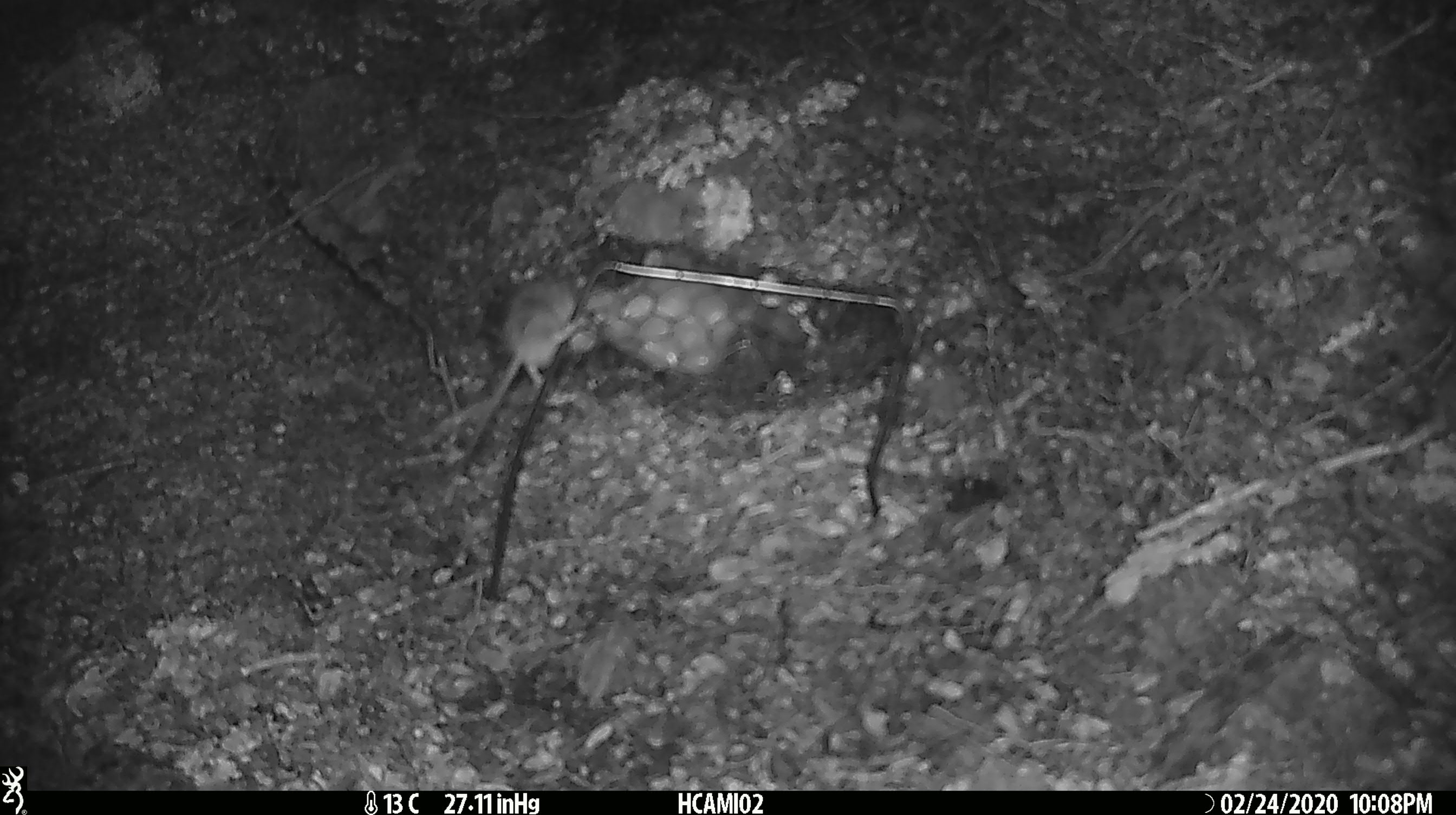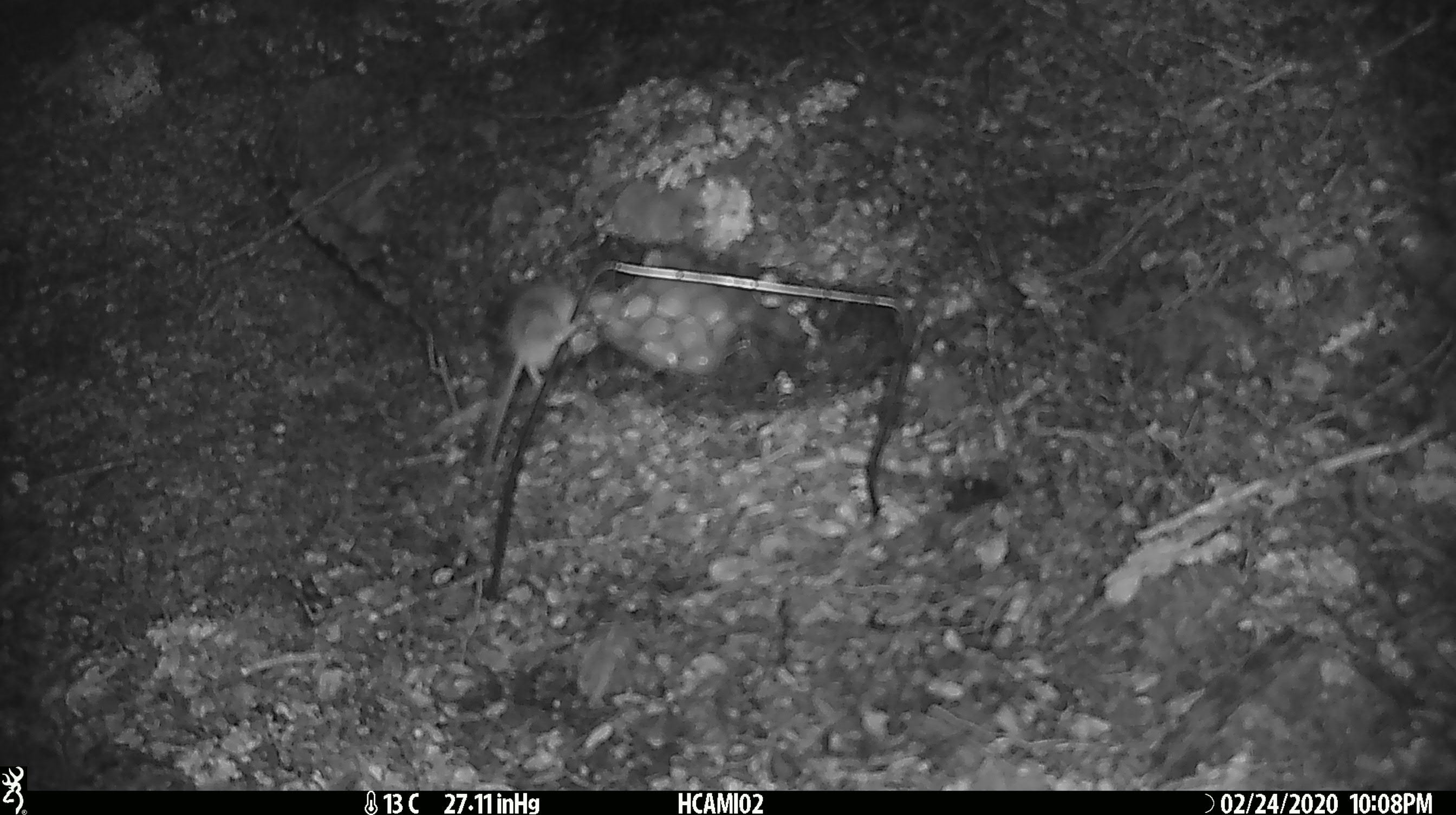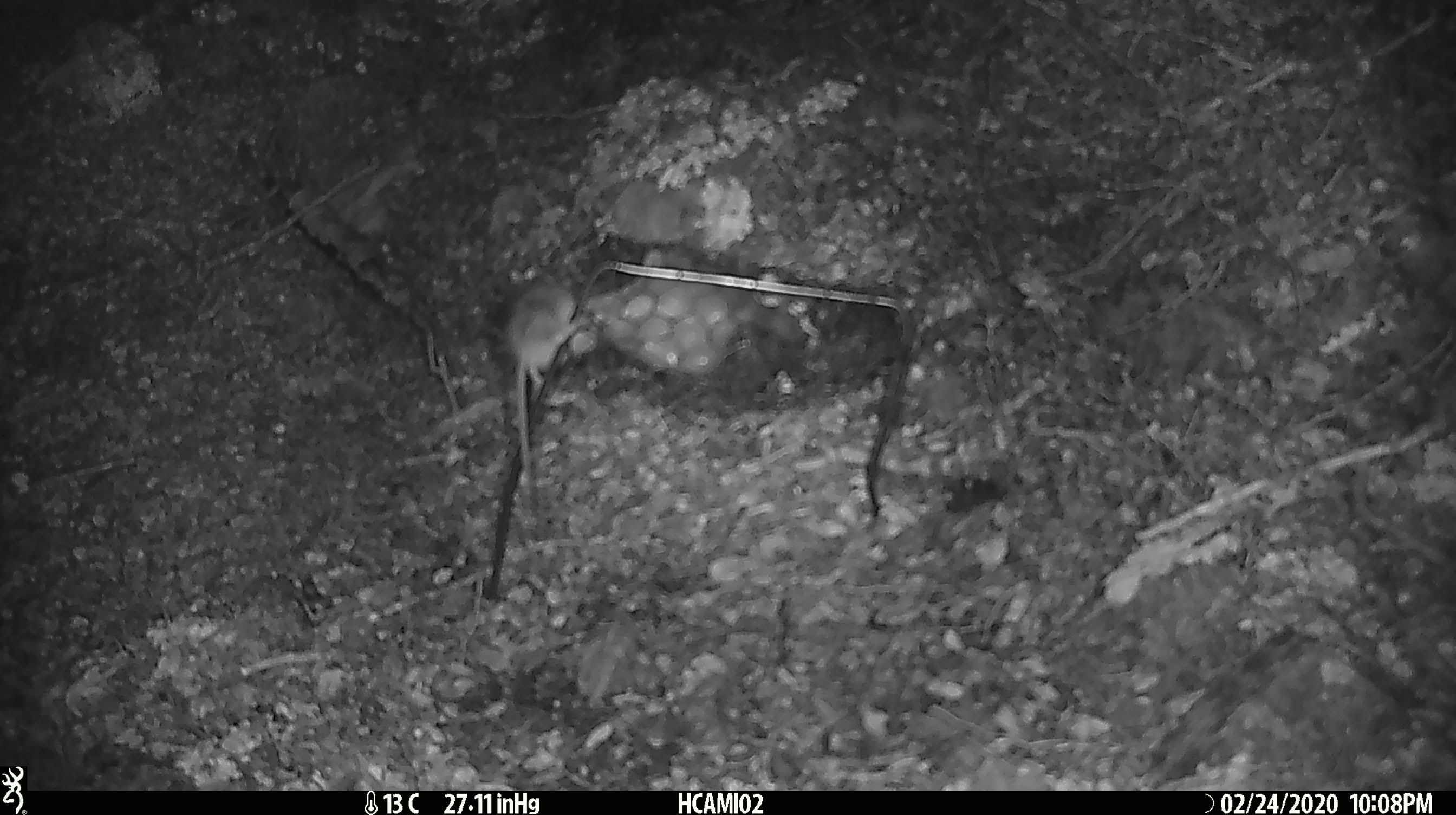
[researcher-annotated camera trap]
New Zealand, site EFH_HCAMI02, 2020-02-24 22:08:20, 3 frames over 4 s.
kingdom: Animalia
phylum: Chordata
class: Mammalia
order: Rodentia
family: Muridae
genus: Mus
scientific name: Mus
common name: mouse